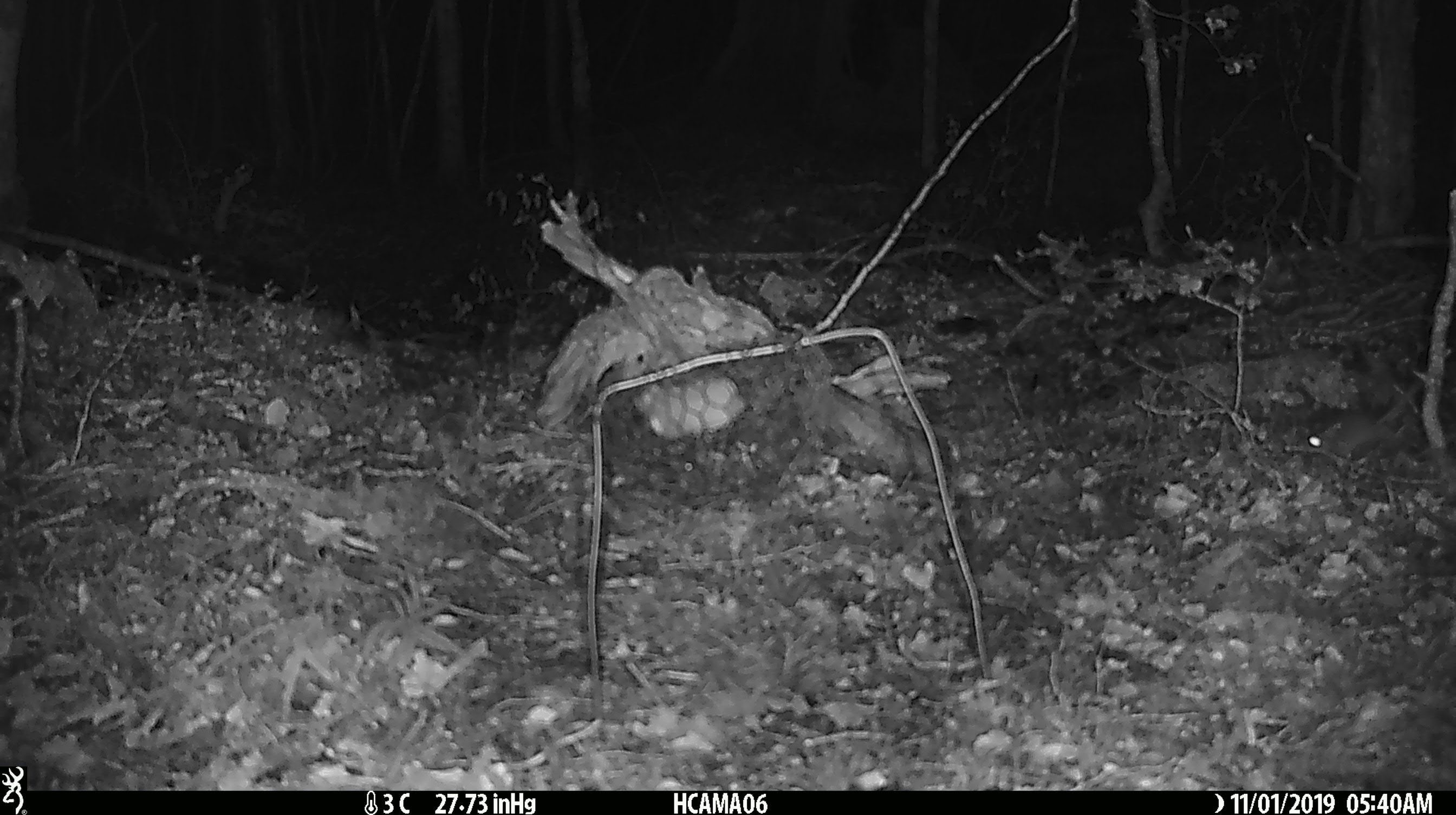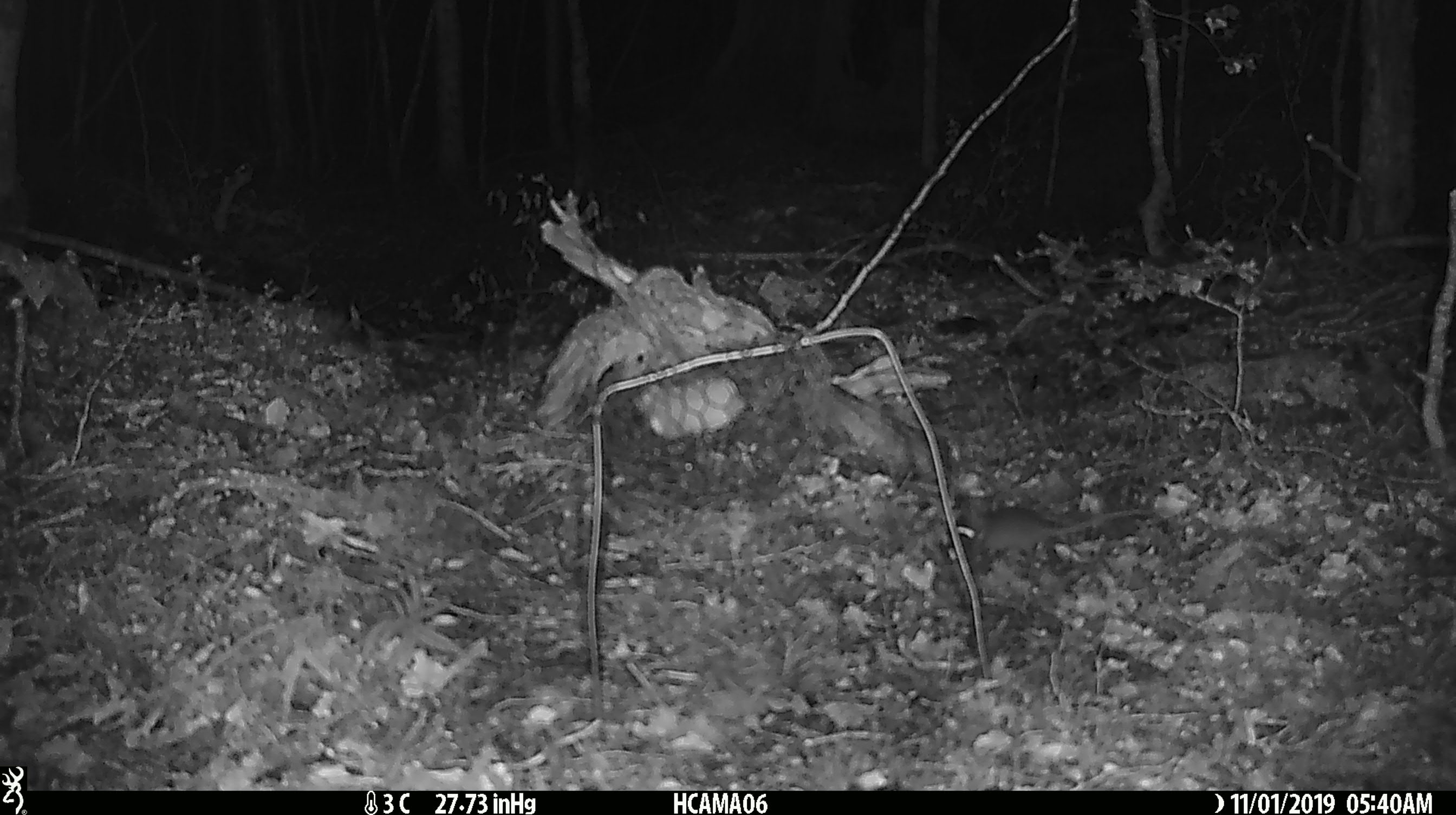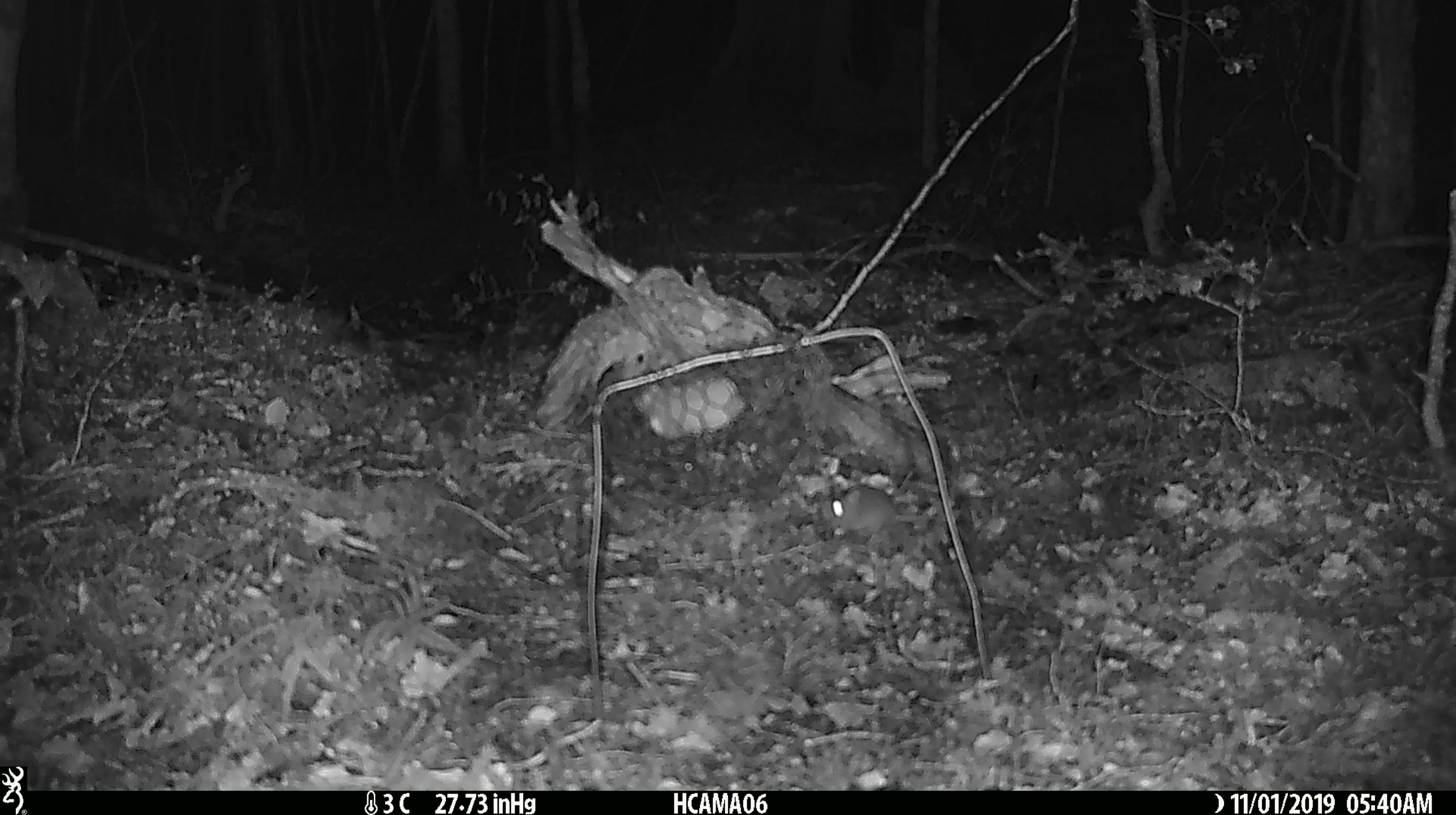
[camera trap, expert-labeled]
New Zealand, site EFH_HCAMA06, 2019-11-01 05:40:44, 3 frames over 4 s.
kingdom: Animalia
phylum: Chordata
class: Mammalia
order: Rodentia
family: Muridae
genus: Mus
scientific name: Mus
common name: mouse